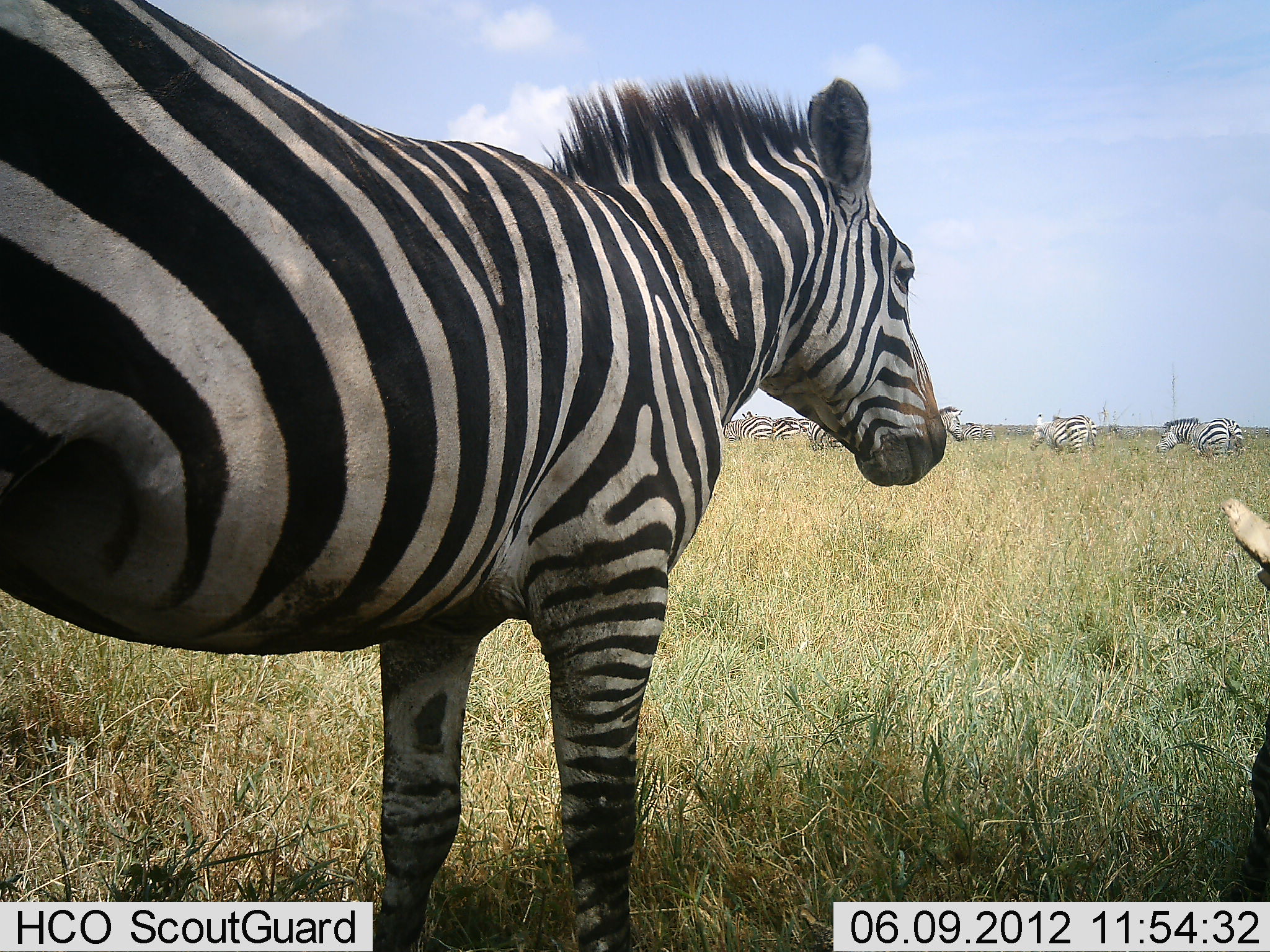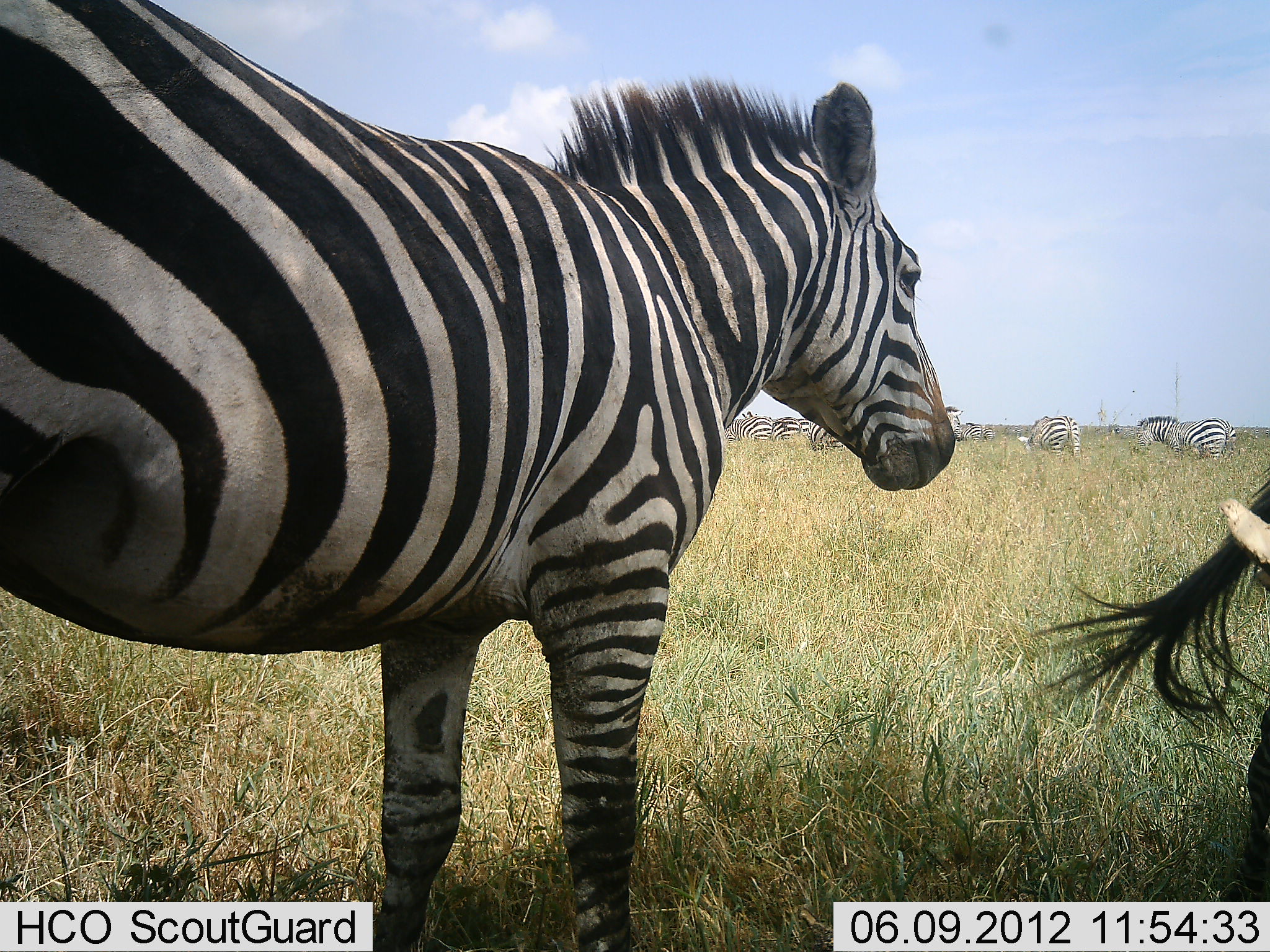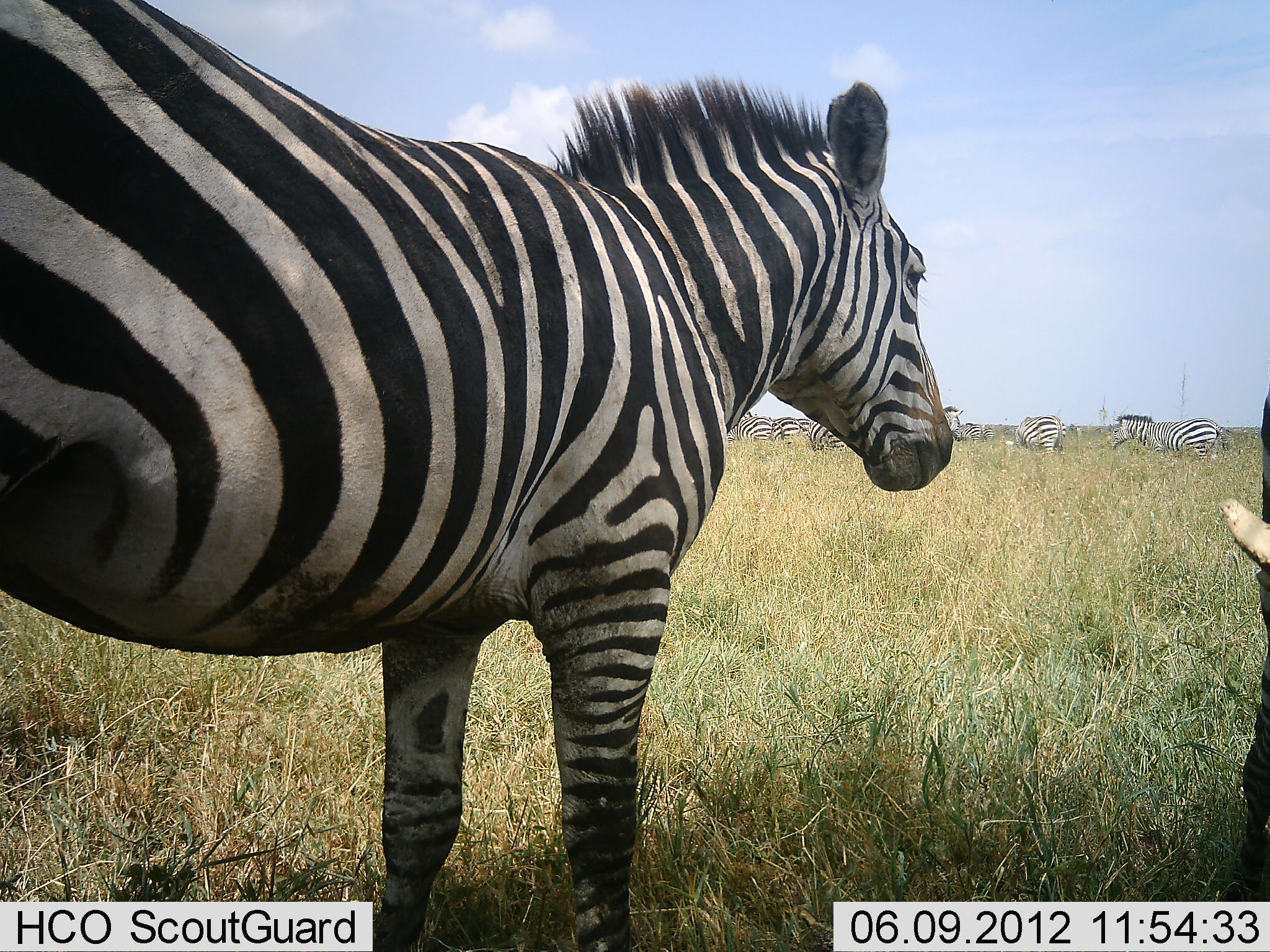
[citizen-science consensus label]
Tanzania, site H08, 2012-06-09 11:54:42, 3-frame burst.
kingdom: Animalia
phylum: Chordata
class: Mammalia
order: Perissodactyla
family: Equidae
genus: Equus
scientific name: Equus quagga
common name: plains zebra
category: zebra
Zebra (plains zebra) (Equus quagga), count 8. Behavior (volunteer vote fractions): standing 100%, resting 9%, moving 36%, interacting 0%. Young present (vote fraction): 0%. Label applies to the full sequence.